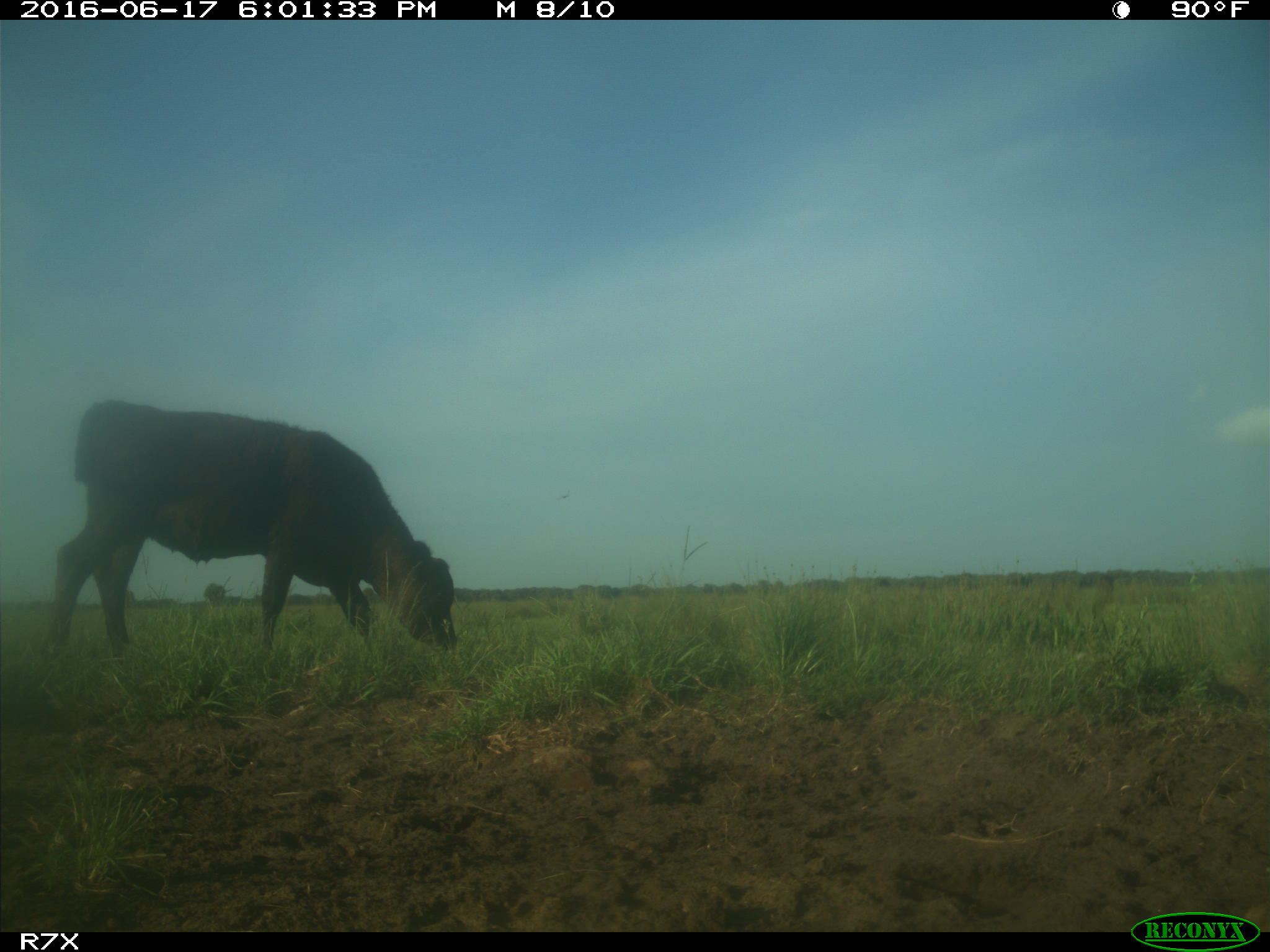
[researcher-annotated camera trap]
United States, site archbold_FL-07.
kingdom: Animalia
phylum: Chordata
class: Mammalia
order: Artiodactyla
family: Bovidae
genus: Bos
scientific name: Bos taurus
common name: domestic cow